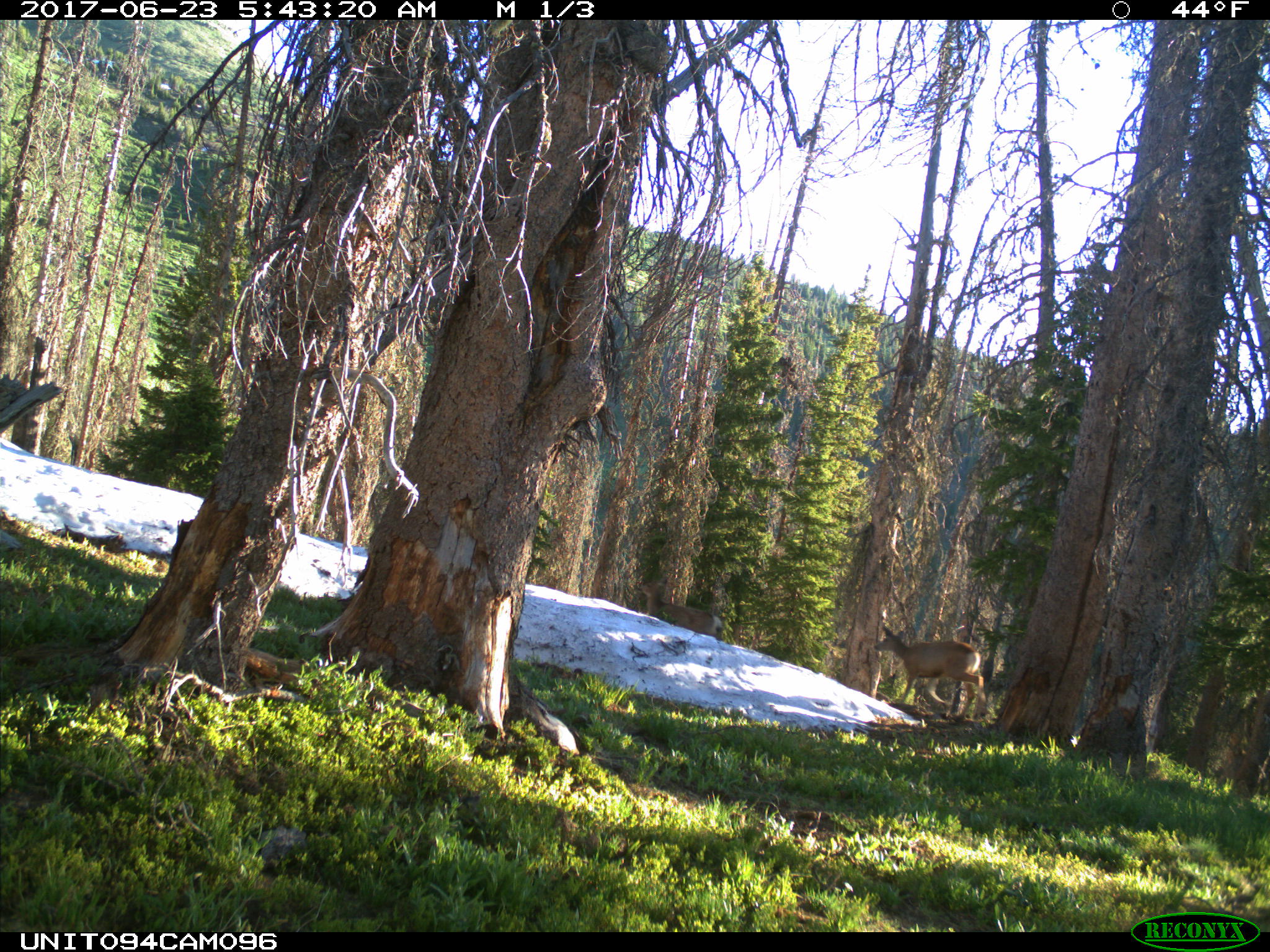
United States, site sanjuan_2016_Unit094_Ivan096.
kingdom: Animalia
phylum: Chordata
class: Mammalia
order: Artiodactyla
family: Cervidae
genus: Odocoileus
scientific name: Odocoileus hemionus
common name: mule deer